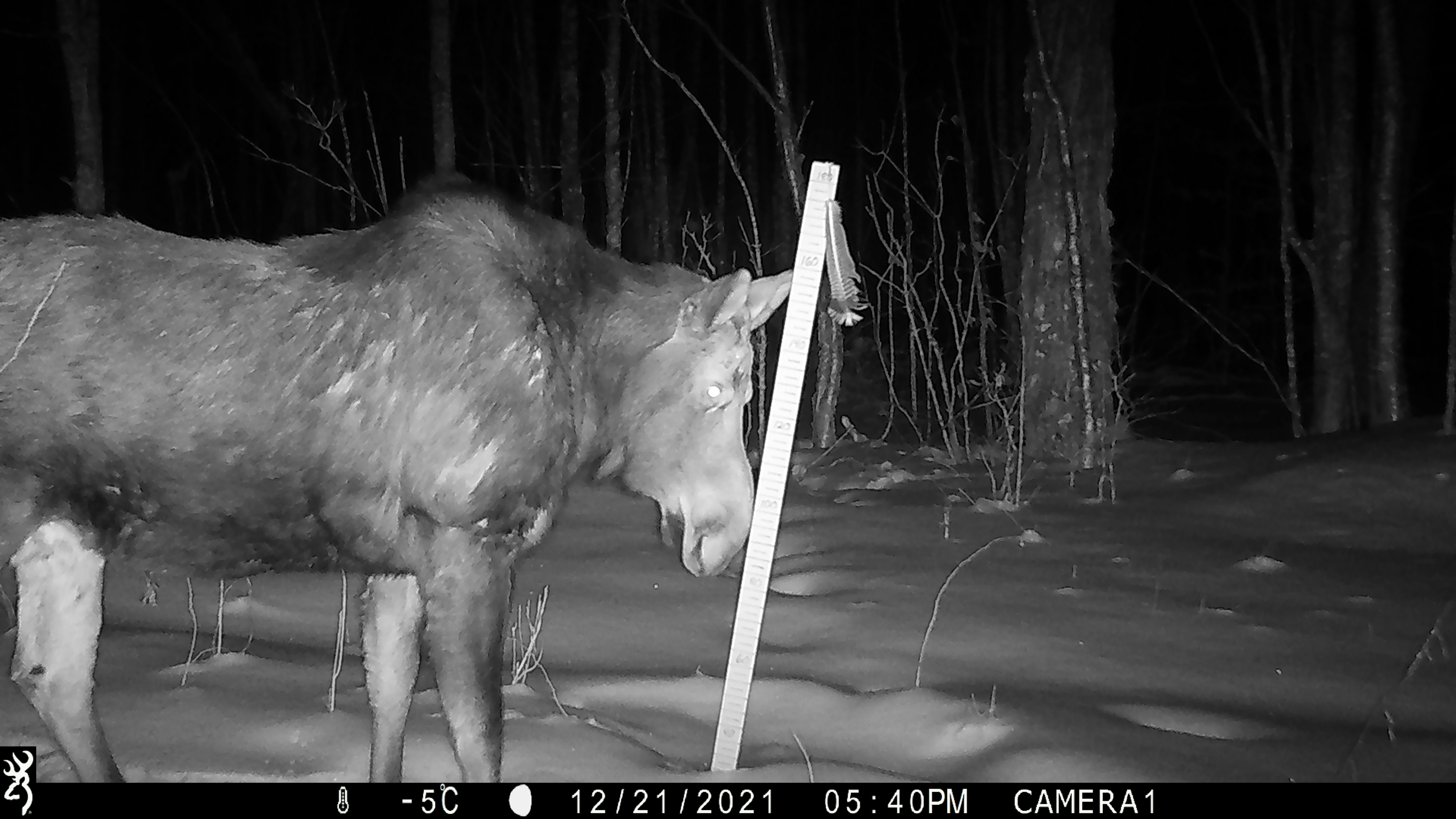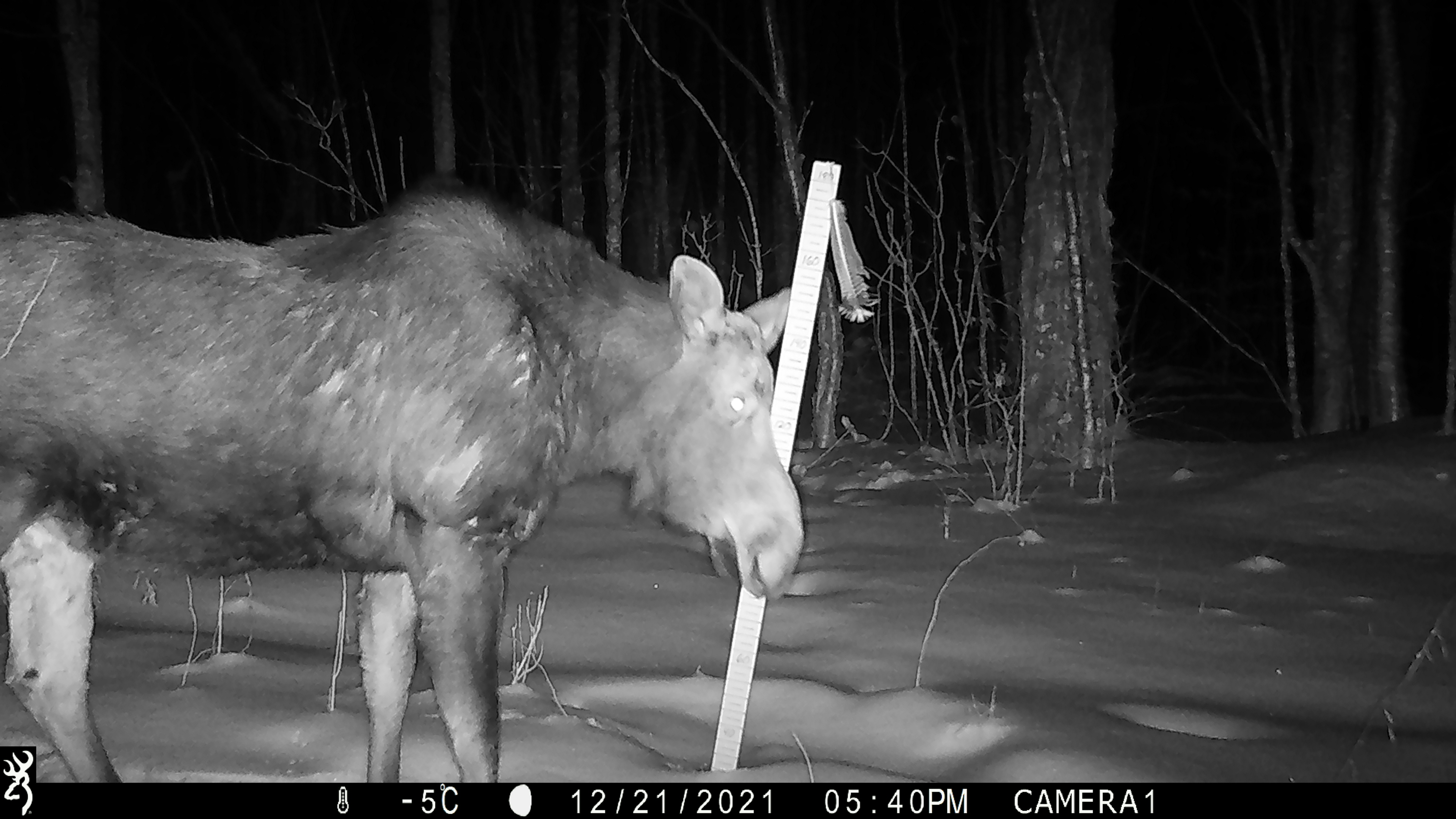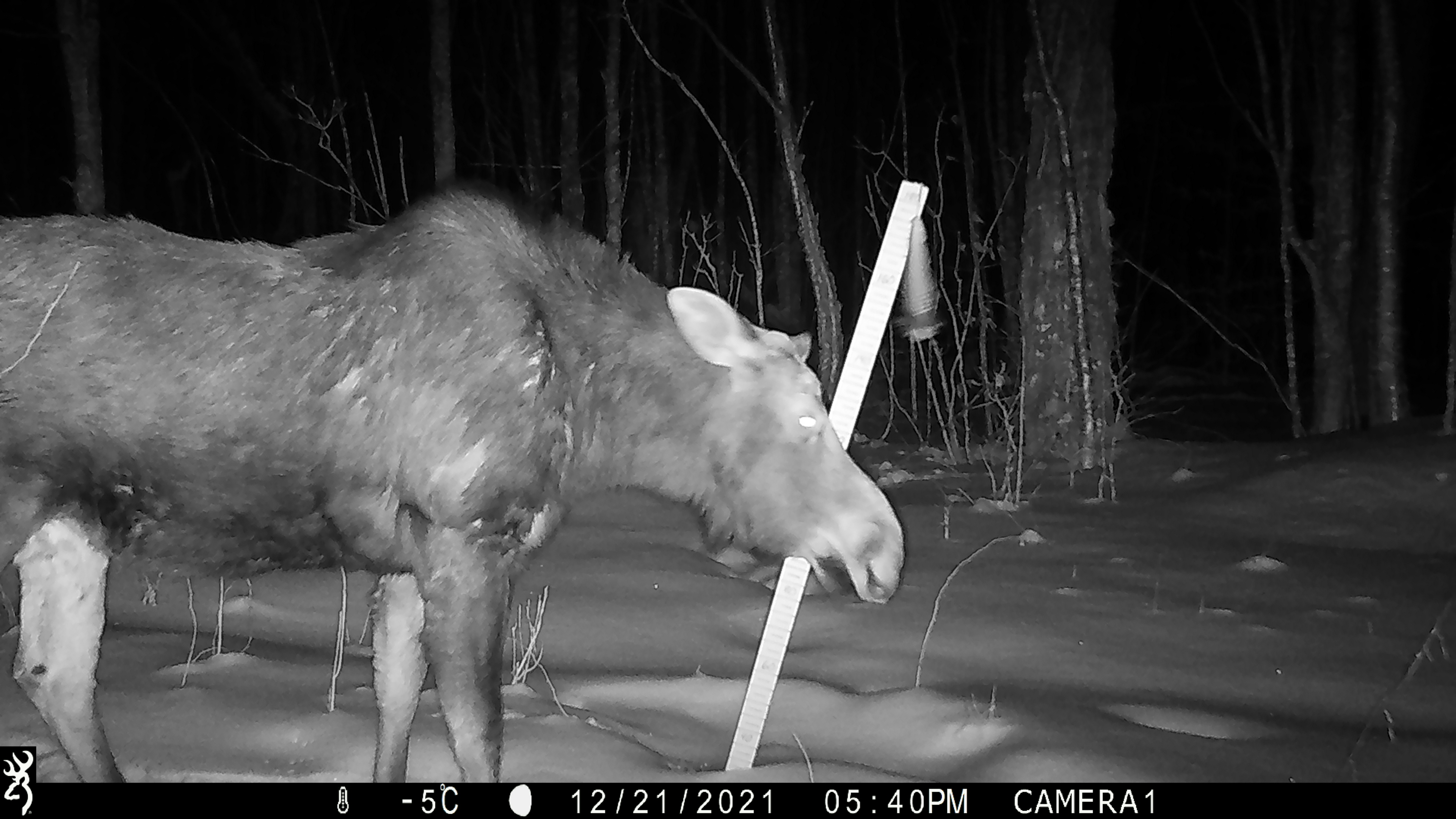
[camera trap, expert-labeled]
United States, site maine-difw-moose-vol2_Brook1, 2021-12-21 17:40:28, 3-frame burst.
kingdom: Animalia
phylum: Chordata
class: Mammalia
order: Artiodactyla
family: Cervidae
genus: Alces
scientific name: Alces alces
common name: moose